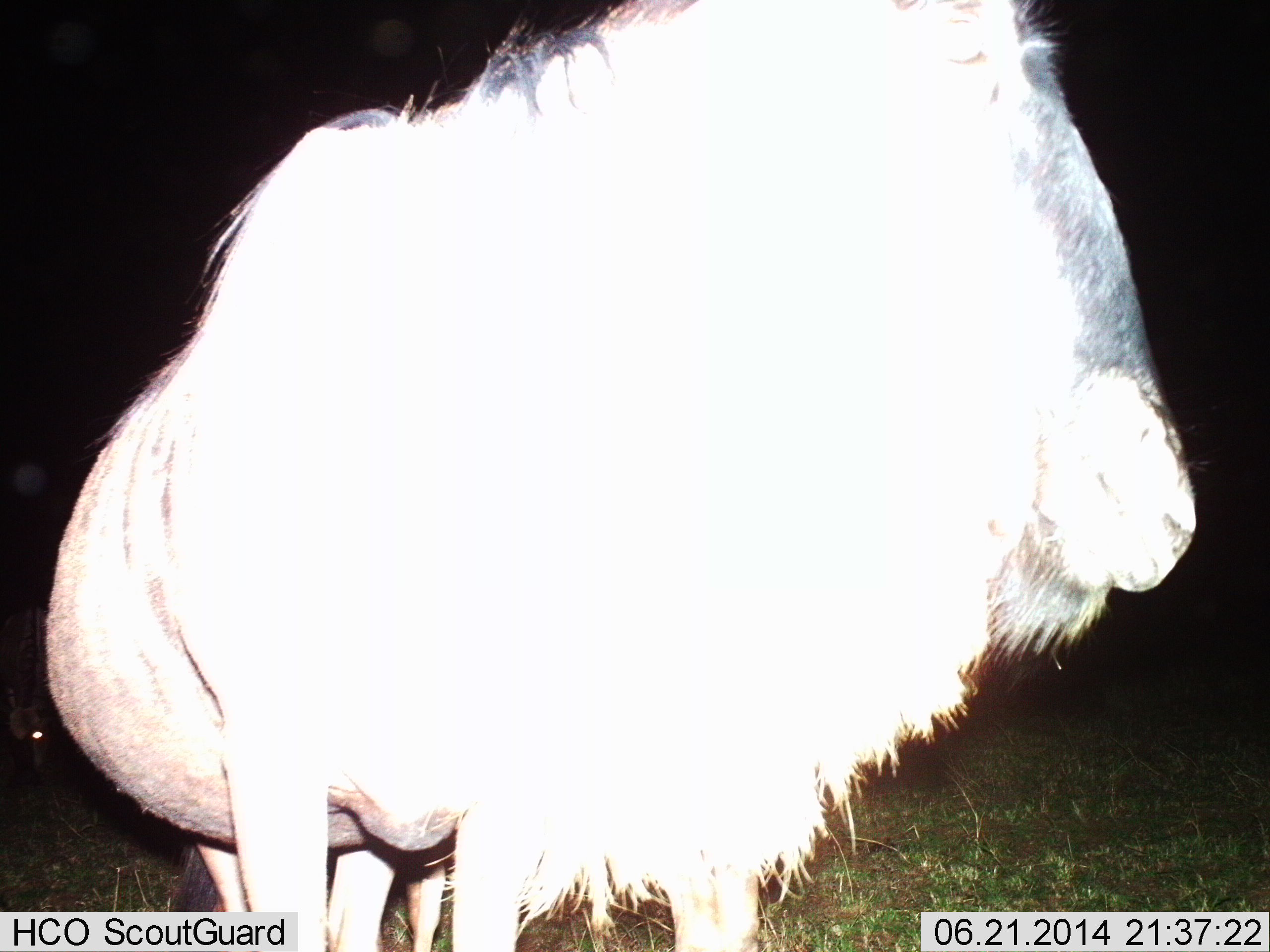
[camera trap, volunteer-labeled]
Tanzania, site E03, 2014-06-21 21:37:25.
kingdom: Animalia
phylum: Chordata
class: Mammalia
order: Artiodactyla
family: Bovidae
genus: Connochaetes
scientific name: Connochaetes taurinus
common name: blue wildebeest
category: wildebeest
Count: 1.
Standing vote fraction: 100%.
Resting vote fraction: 0%.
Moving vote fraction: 0%.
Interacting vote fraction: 0%.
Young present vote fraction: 0%.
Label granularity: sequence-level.